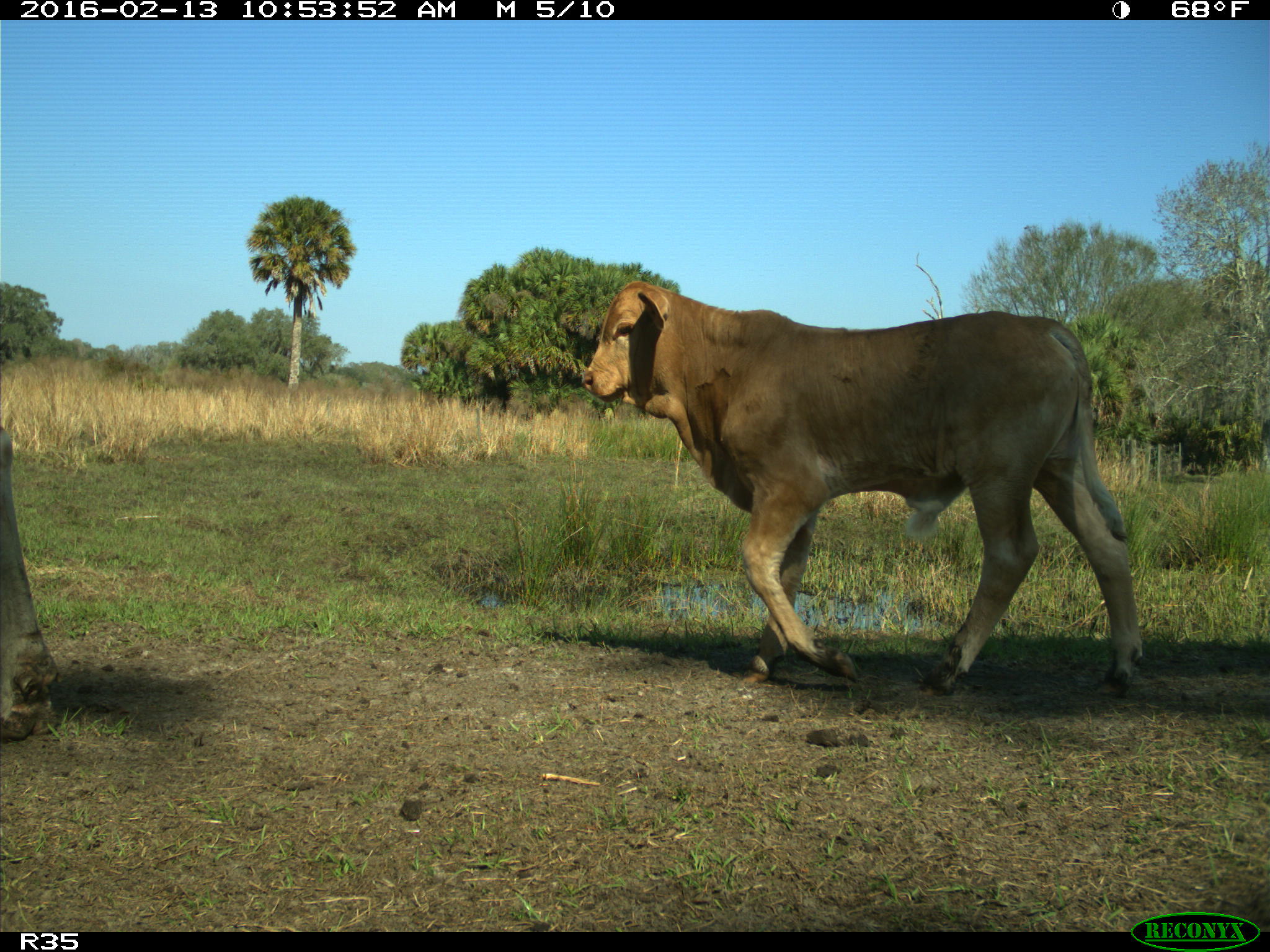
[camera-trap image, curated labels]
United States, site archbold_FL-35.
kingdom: Animalia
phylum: Chordata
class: Mammalia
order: Artiodactyla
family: Bovidae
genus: Bos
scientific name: Bos taurus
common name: domestic cow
Bos taurus (domestic cow).